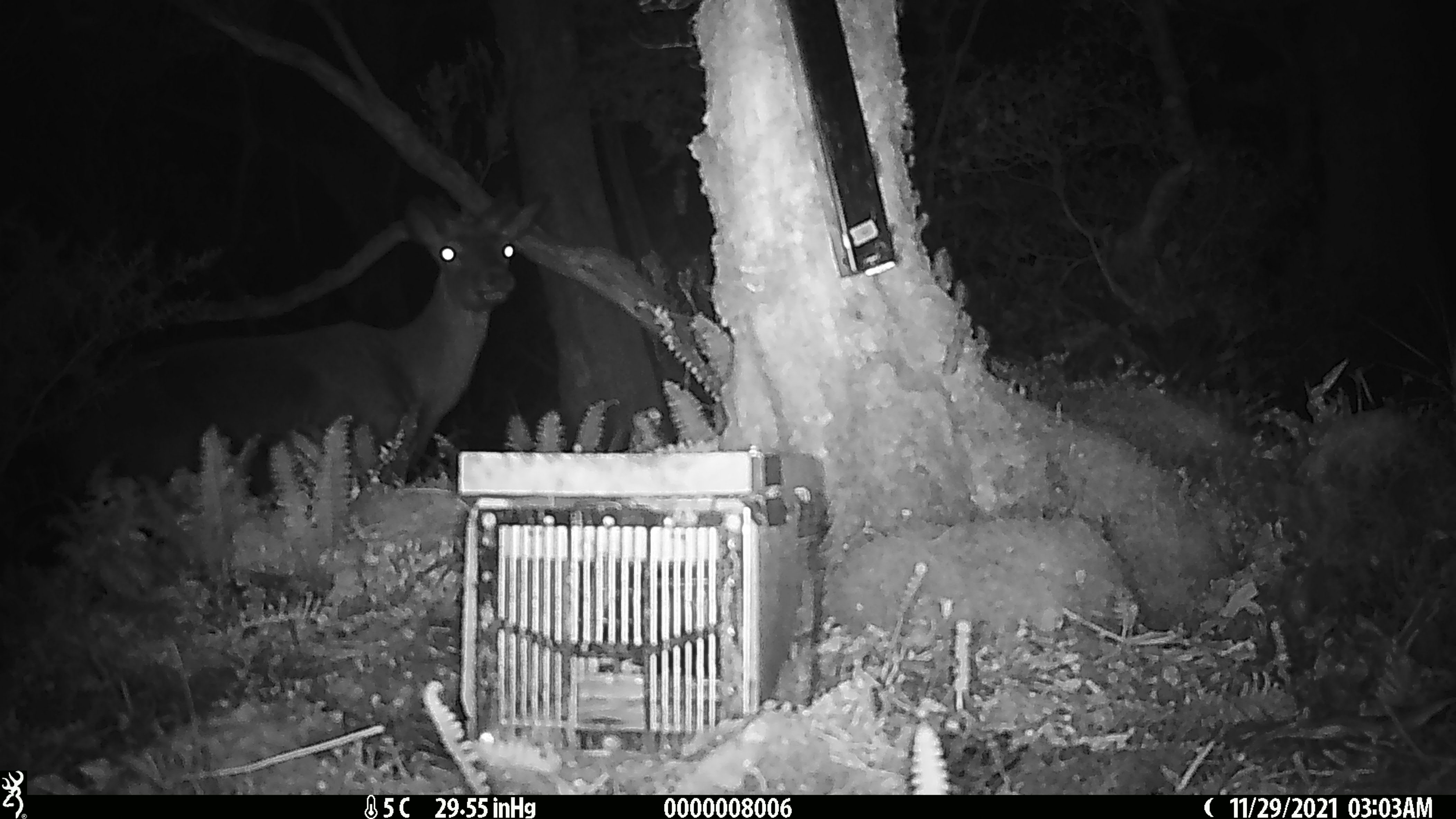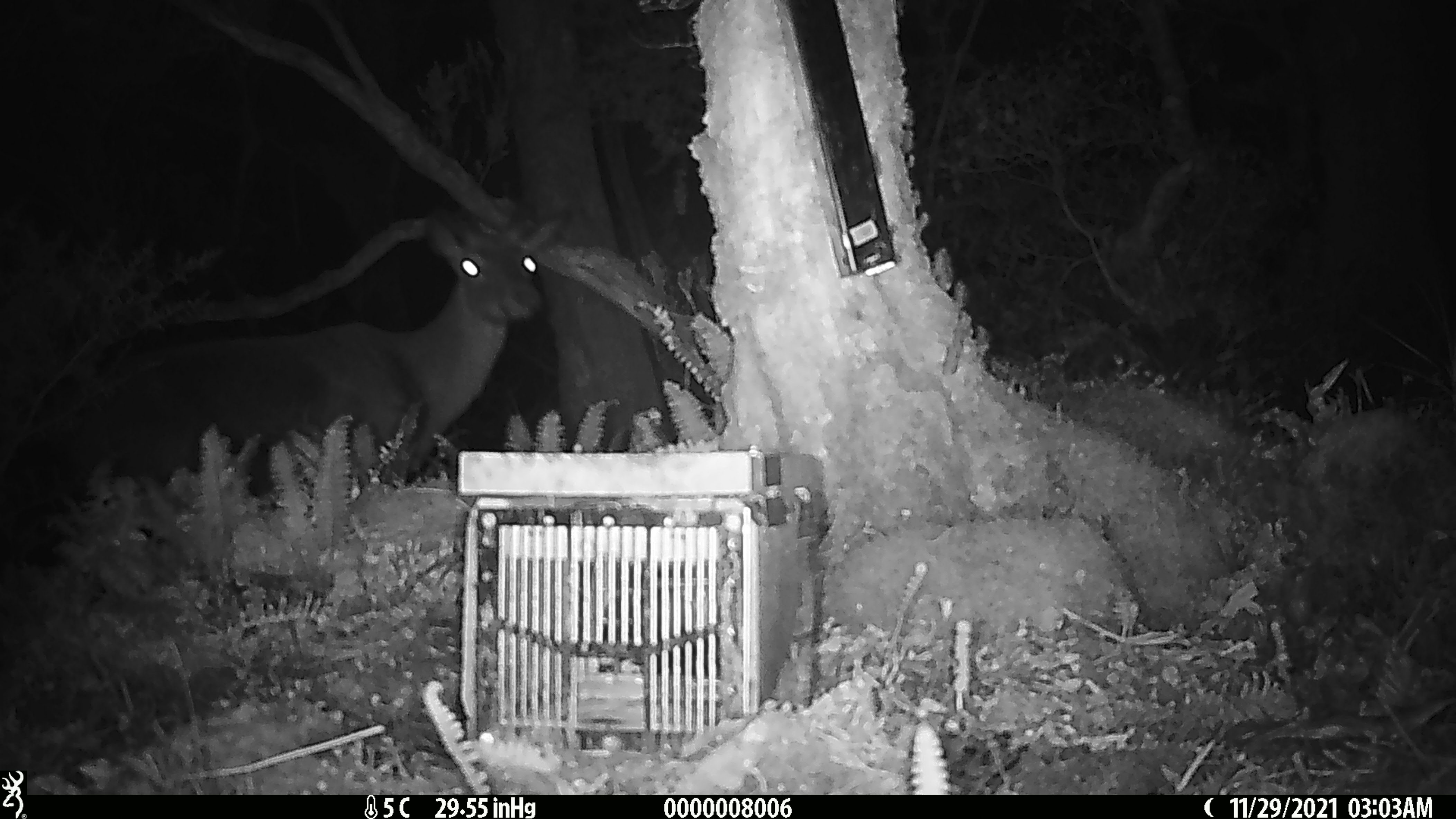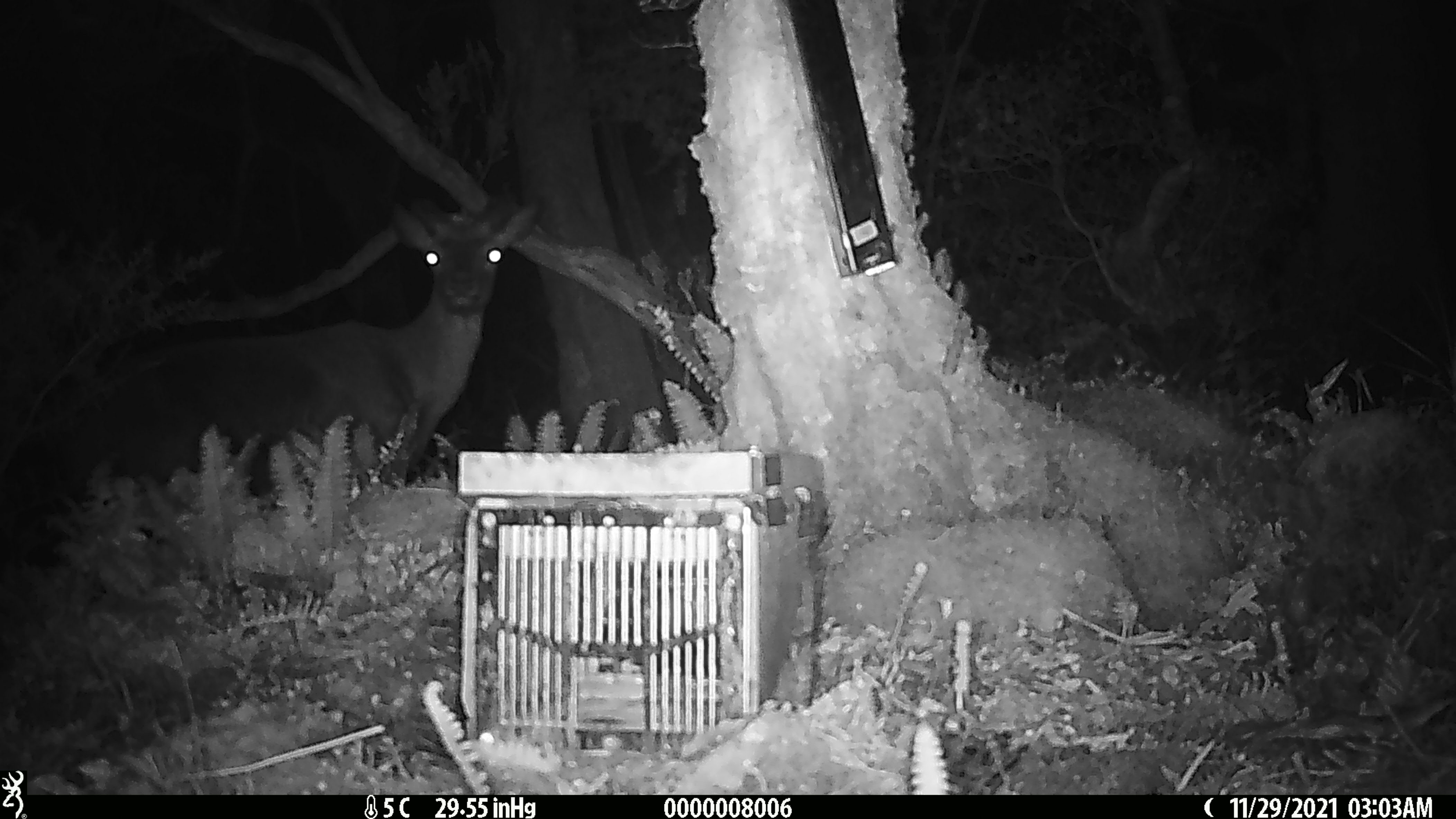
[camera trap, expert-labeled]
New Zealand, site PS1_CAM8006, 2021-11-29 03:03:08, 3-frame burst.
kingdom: Animalia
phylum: Chordata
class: Mammalia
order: Artiodactyla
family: Cervidae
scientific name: Cervidae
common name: deer